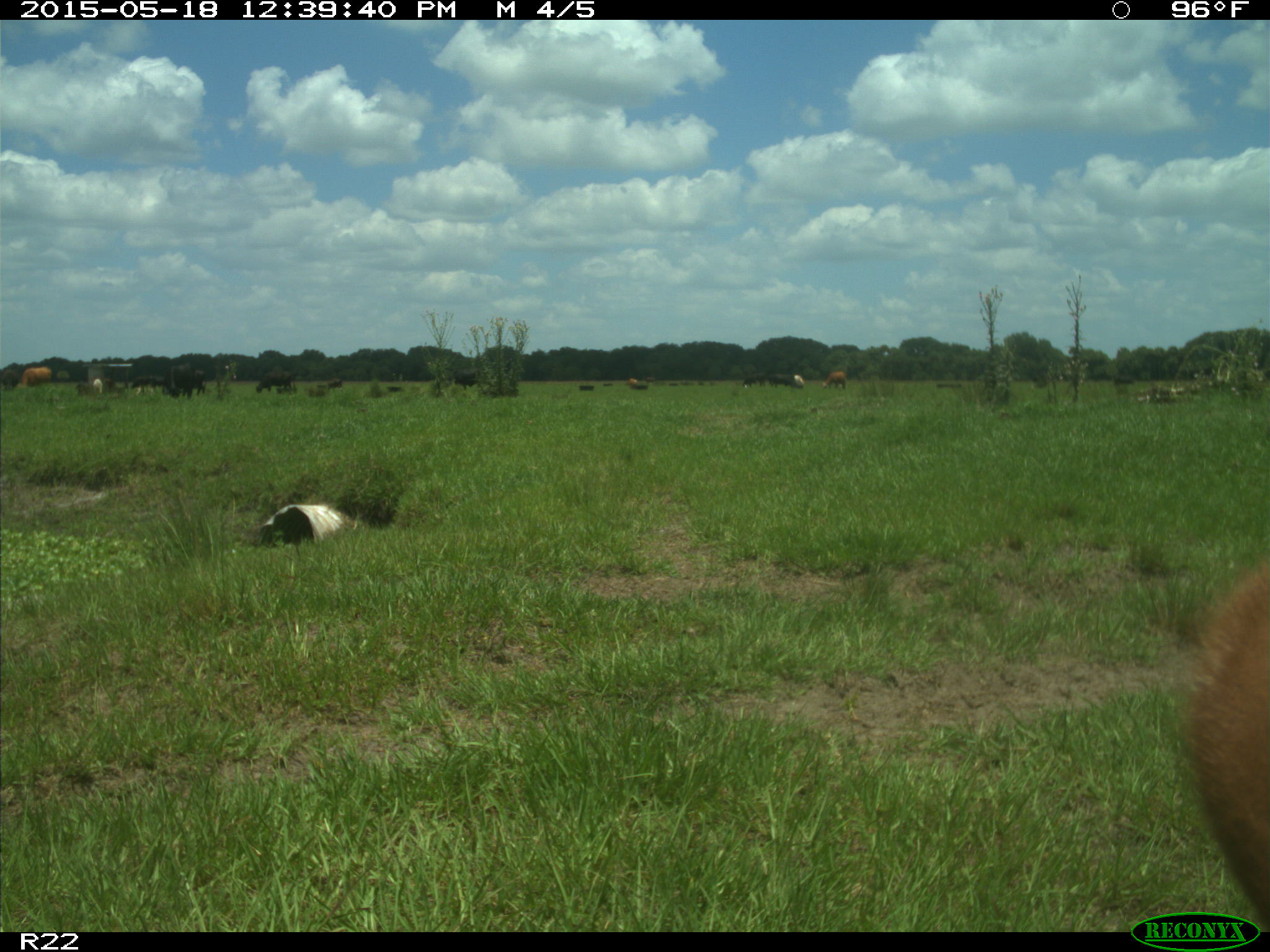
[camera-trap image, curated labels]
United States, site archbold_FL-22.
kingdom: Animalia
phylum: Chordata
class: Mammalia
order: Artiodactyla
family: Bovidae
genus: Bos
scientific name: Bos taurus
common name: domestic cow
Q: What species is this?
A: Bos taurus (domestic cow).